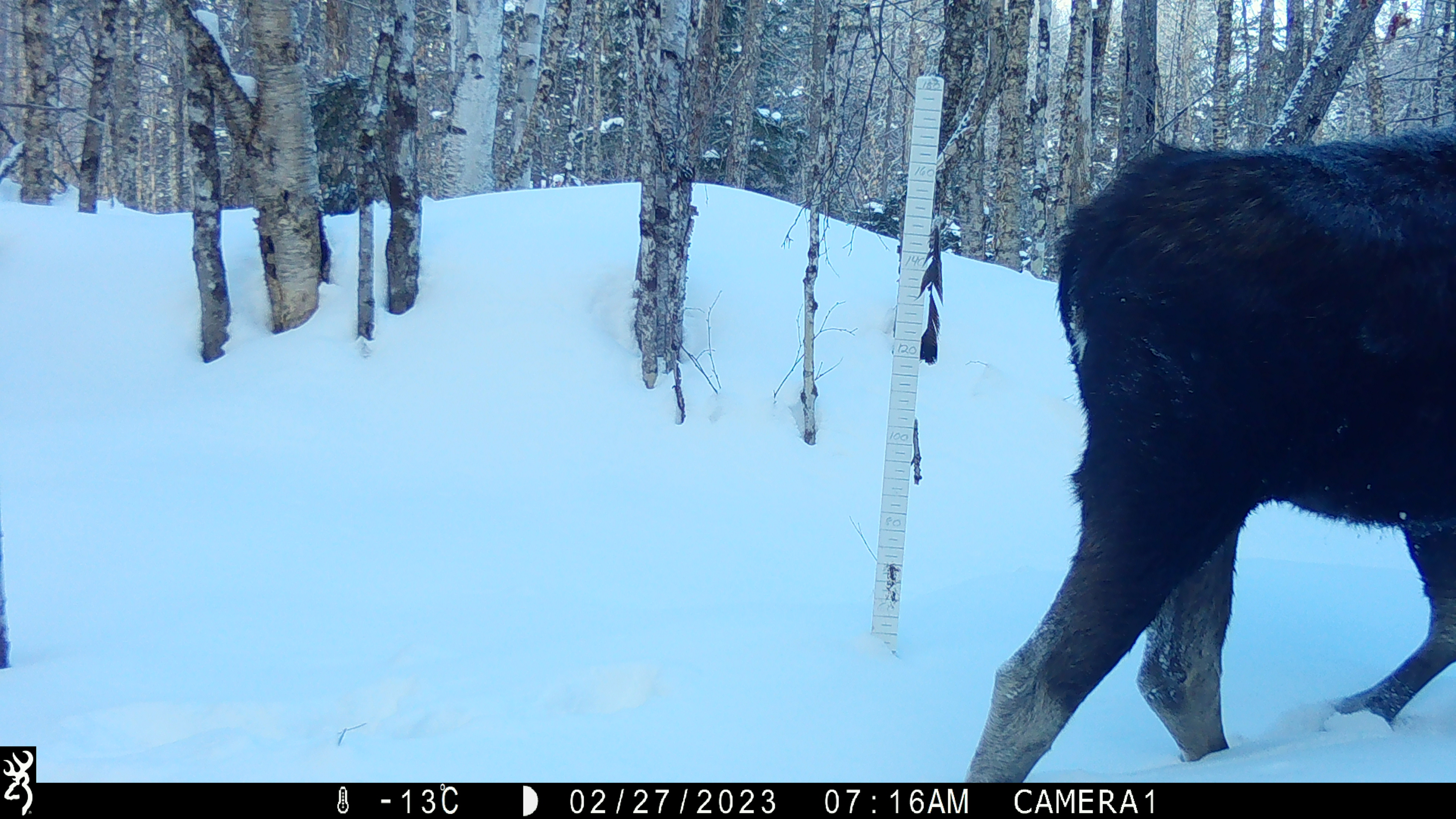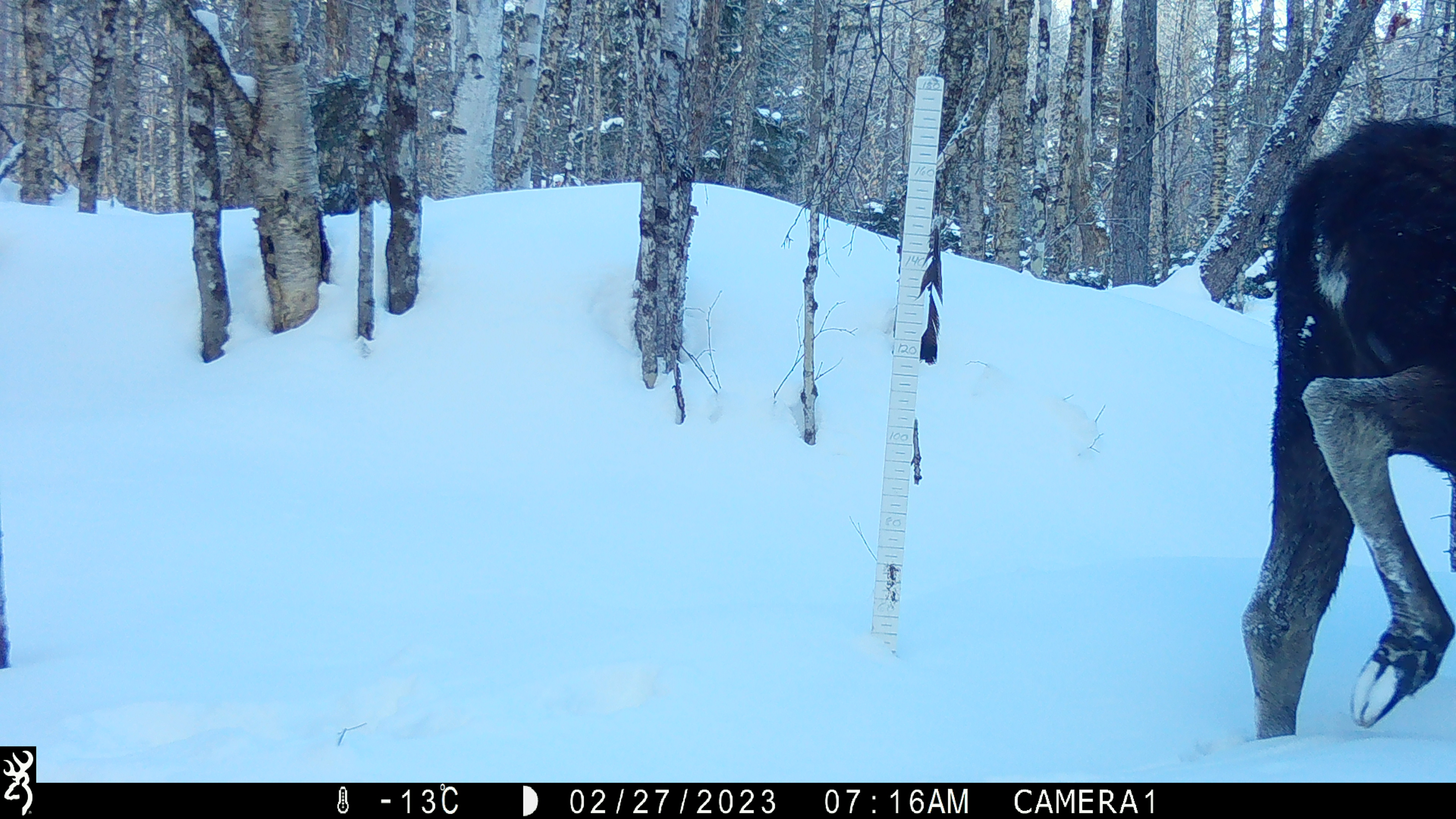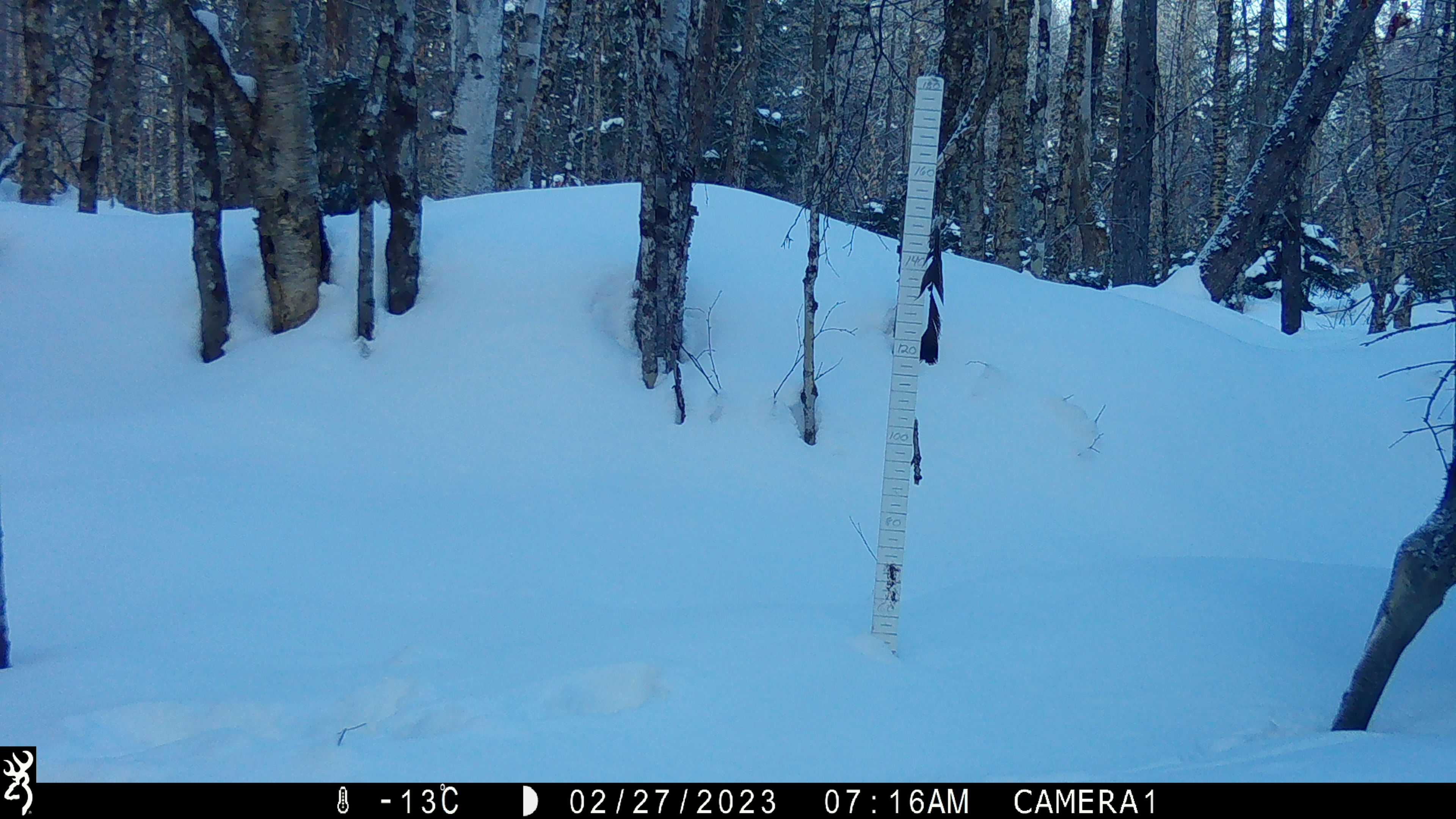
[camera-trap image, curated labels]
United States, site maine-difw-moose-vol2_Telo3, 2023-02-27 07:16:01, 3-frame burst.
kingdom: Animalia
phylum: Chordata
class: Mammalia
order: Artiodactyla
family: Cervidae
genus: Alces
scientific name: Alces alces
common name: moose